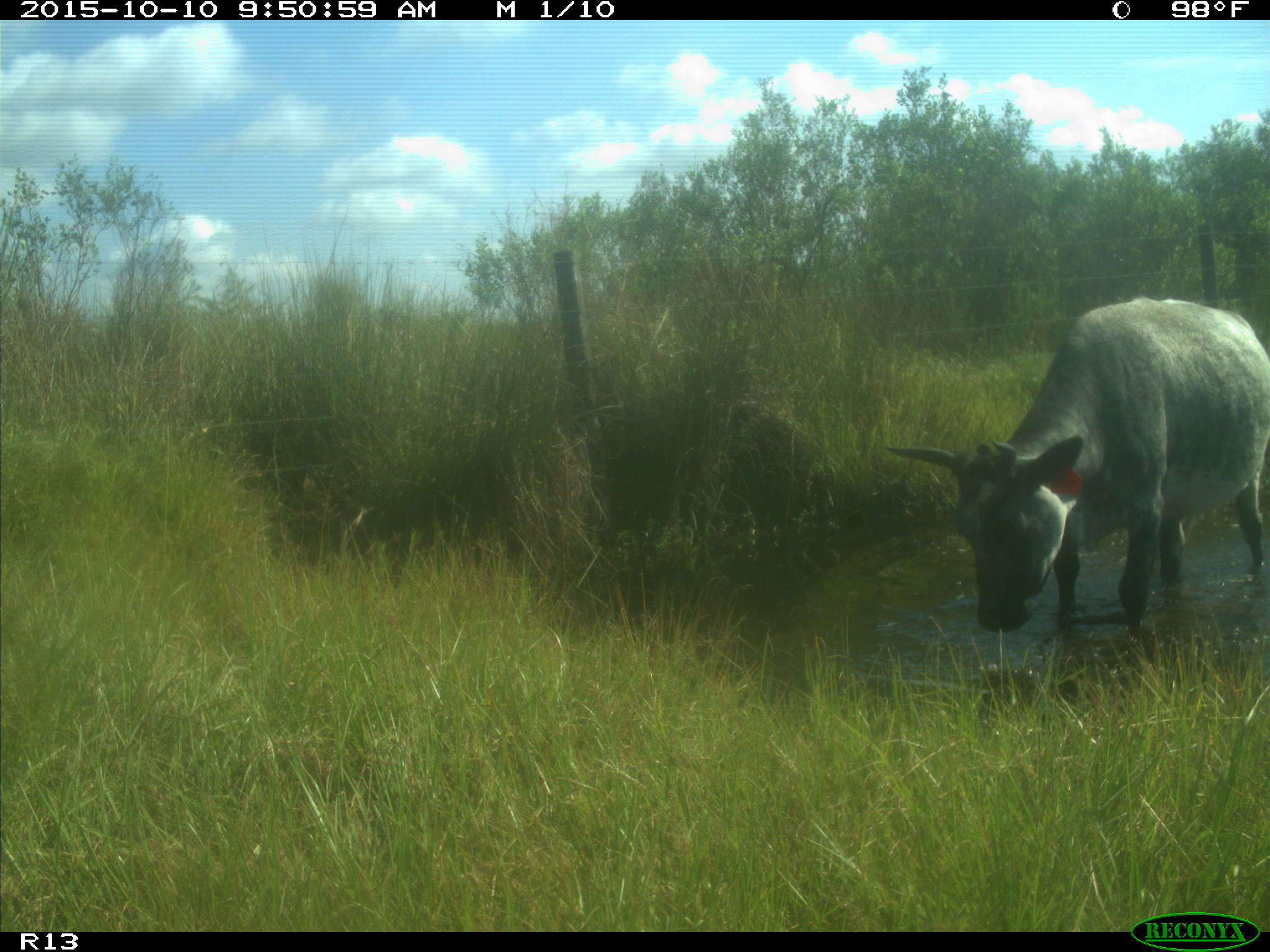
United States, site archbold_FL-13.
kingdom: Animalia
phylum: Chordata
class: Mammalia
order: Artiodactyla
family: Bovidae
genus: Bos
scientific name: Bos taurus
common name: domestic cow